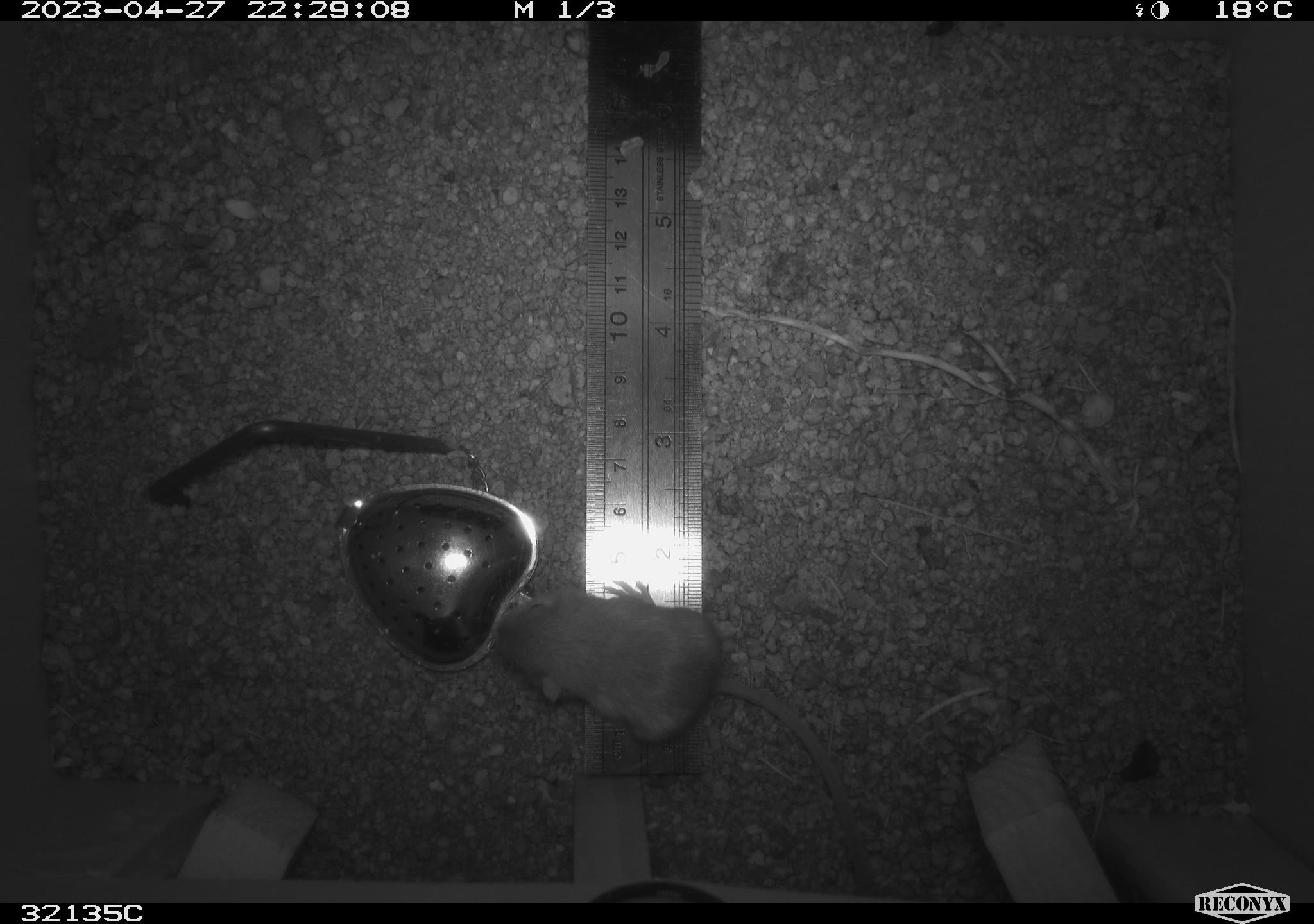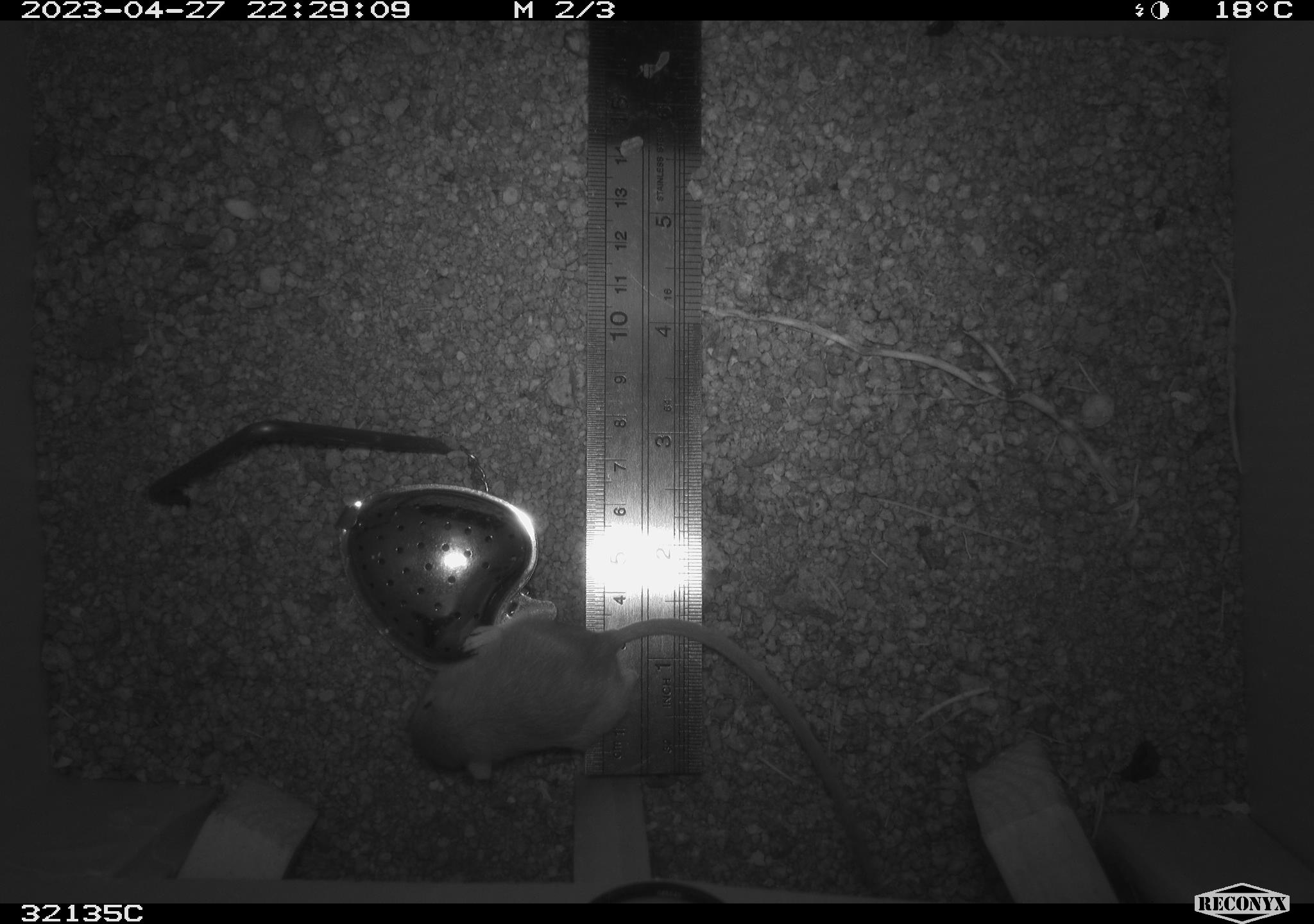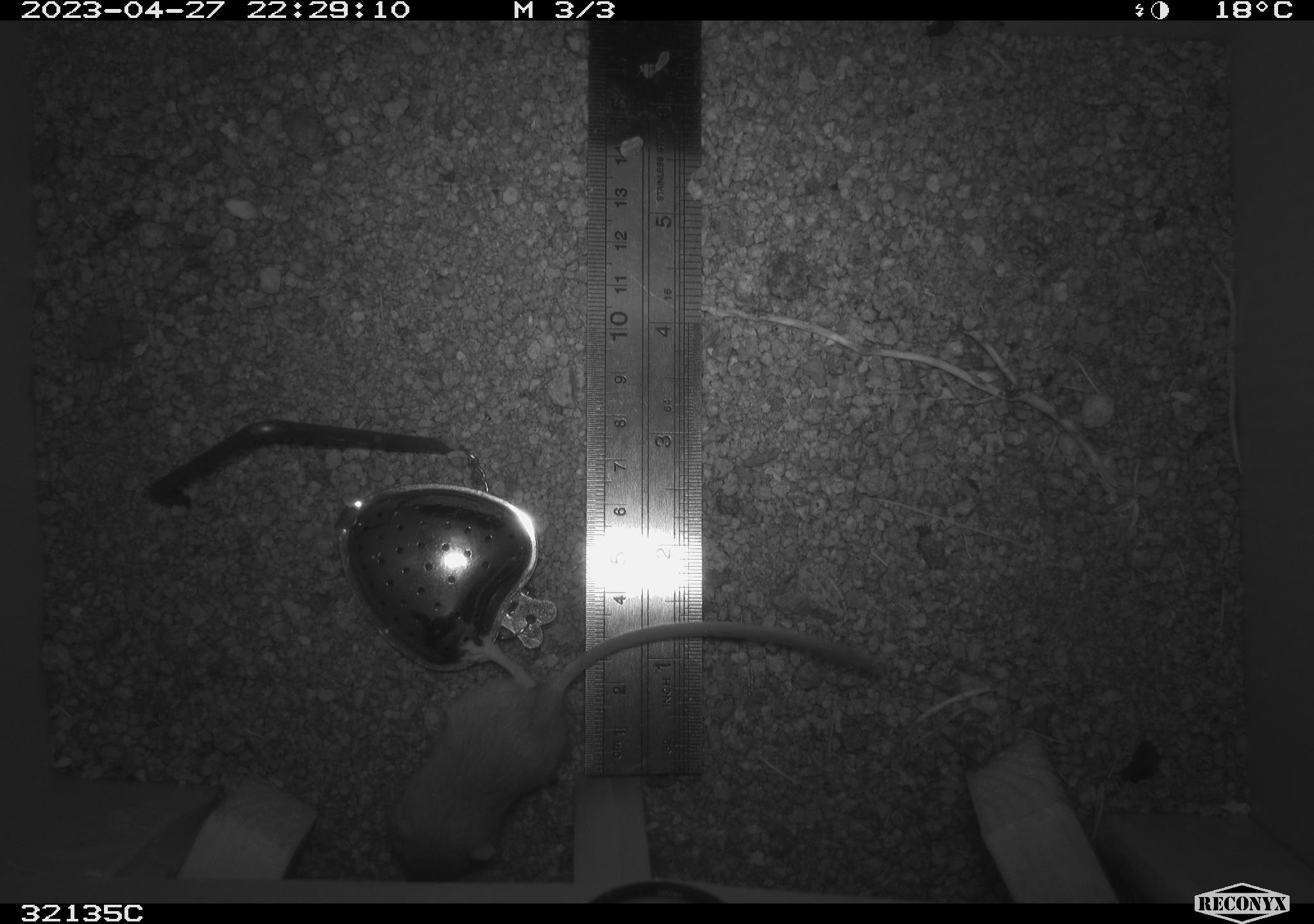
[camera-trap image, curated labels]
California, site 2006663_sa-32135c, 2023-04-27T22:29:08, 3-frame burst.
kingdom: Animalia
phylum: Chordata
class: Mammalia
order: Rodentia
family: Heteromyidae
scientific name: Heteromyidae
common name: kangaroo rats and pocket mice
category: heteromyidae family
Heteromyidae family (kangaroo rats and pocket mice) (Heteromyidae).